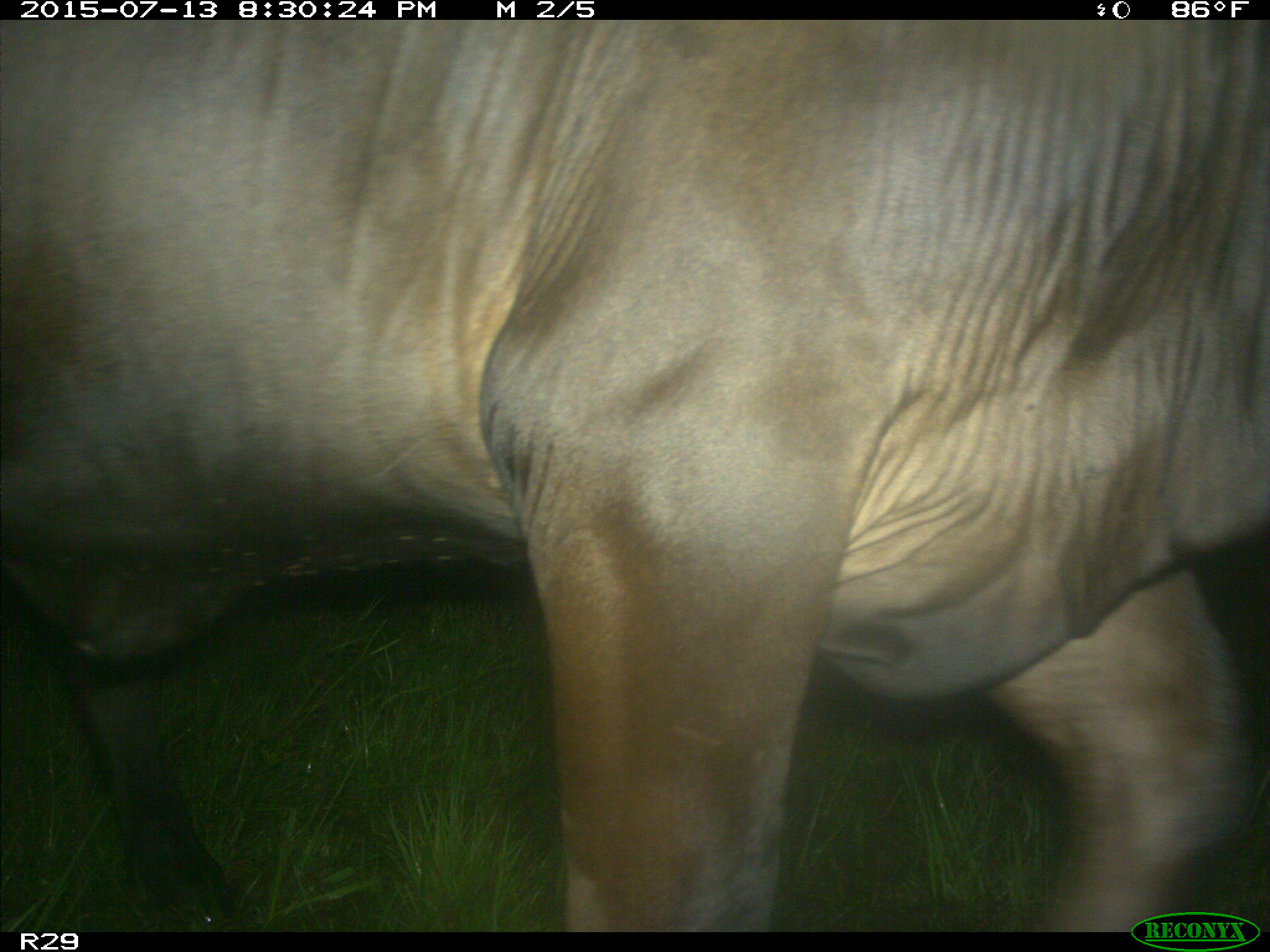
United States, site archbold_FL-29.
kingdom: Animalia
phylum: Chordata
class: Mammalia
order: Artiodactyla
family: Bovidae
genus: Bos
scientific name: Bos taurus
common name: domestic cow